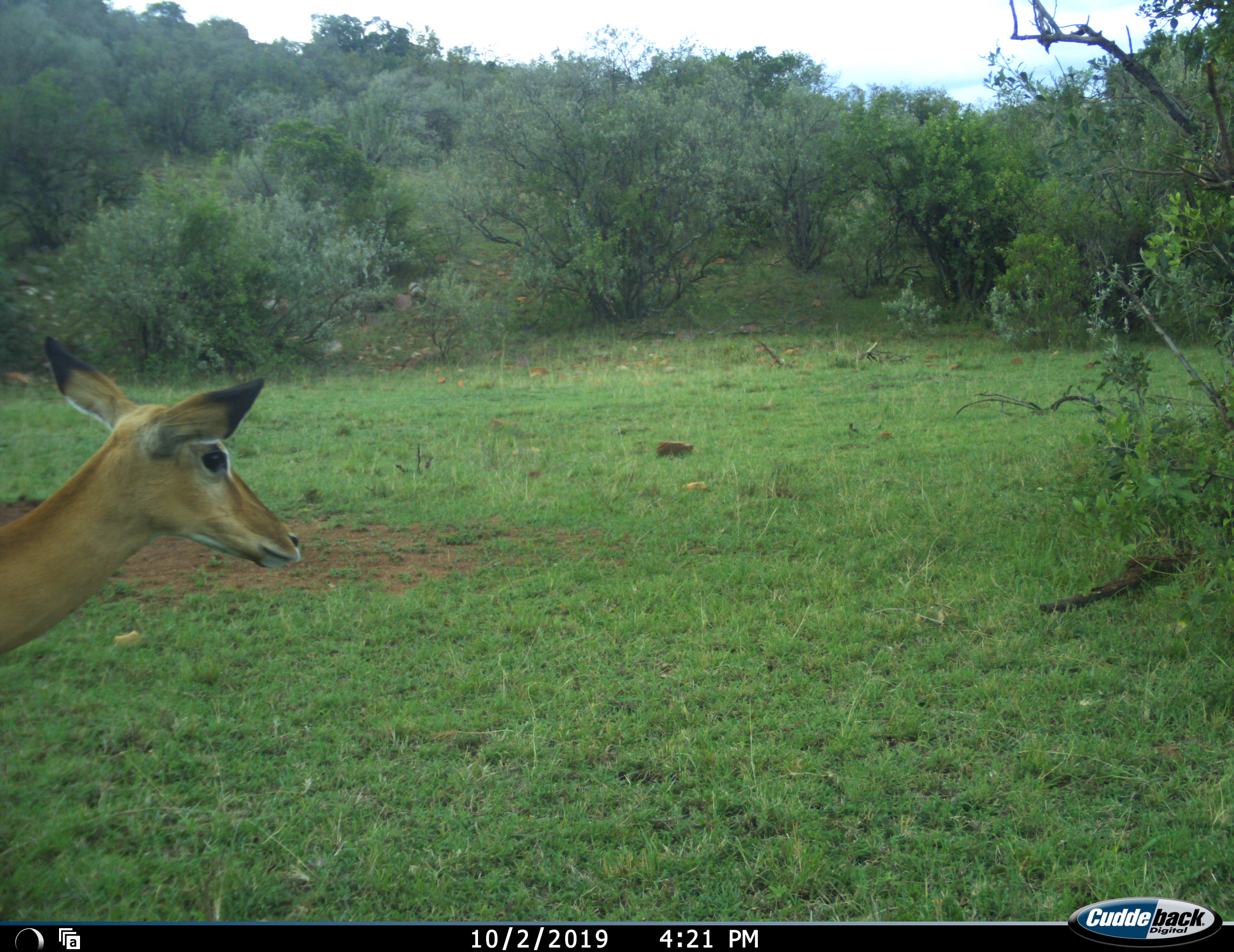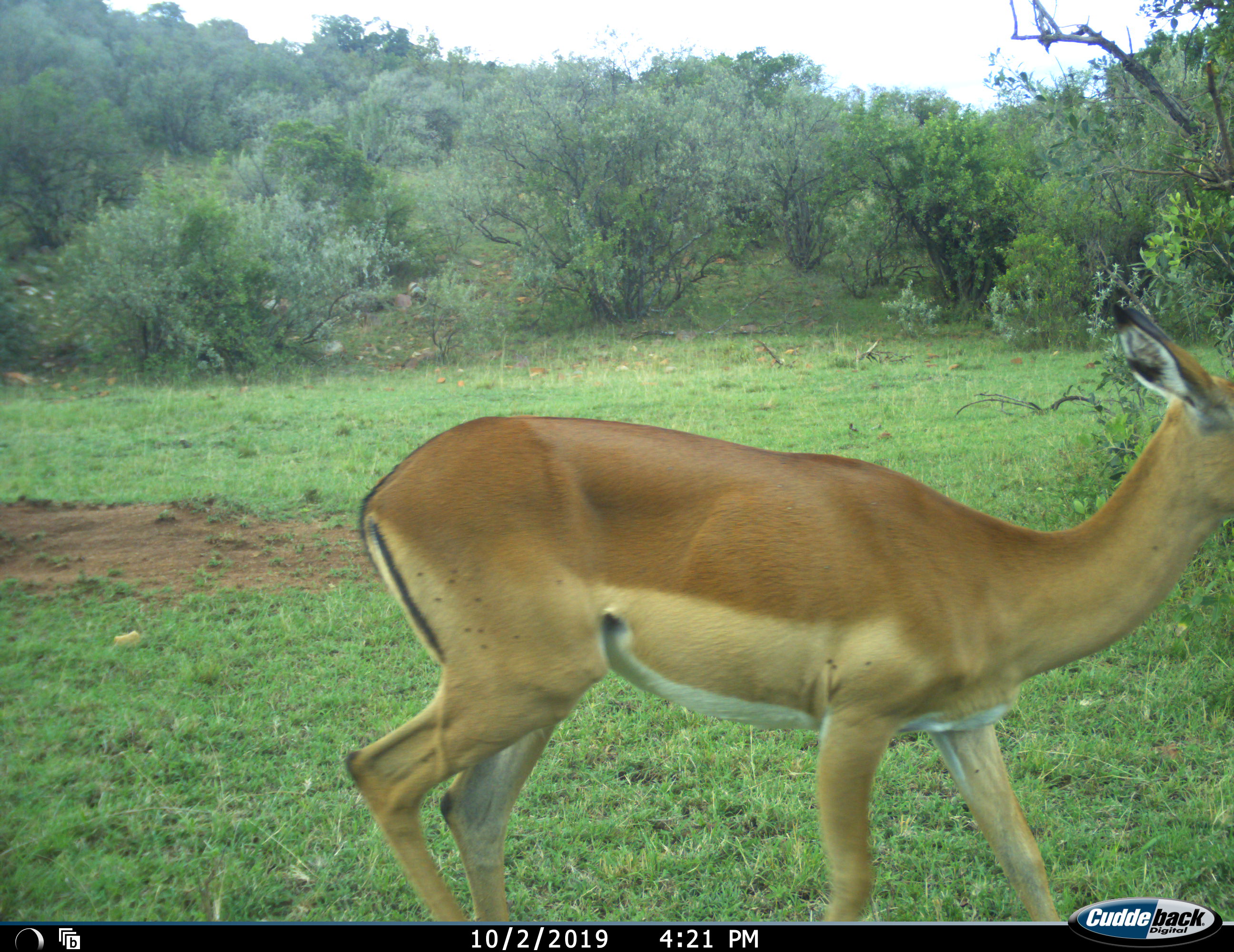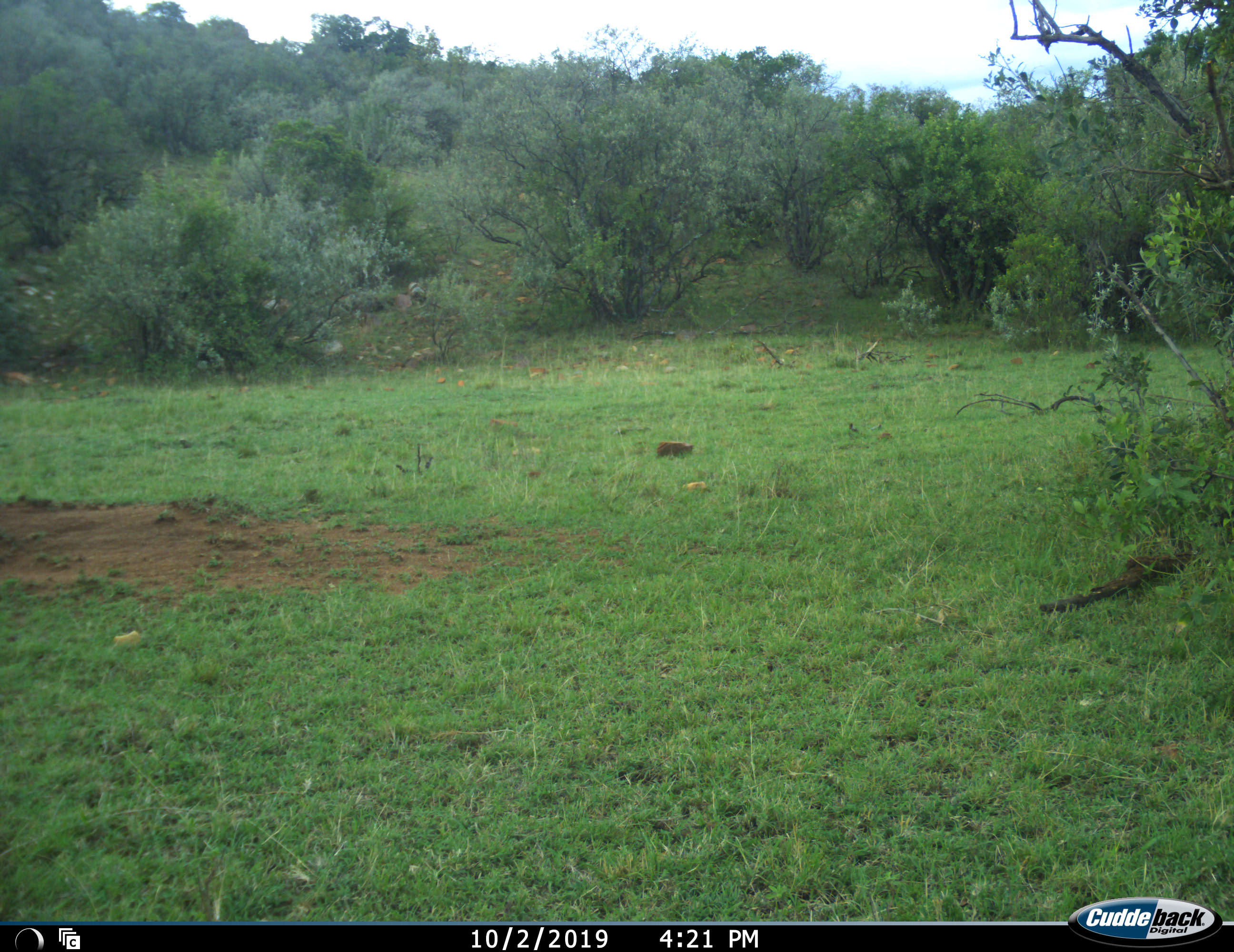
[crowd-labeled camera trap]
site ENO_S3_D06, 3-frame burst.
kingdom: Animalia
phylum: Chordata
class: Mammalia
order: Artiodactyla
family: Bovidae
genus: Aepyceros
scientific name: Aepyceros melampus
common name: impala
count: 1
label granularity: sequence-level